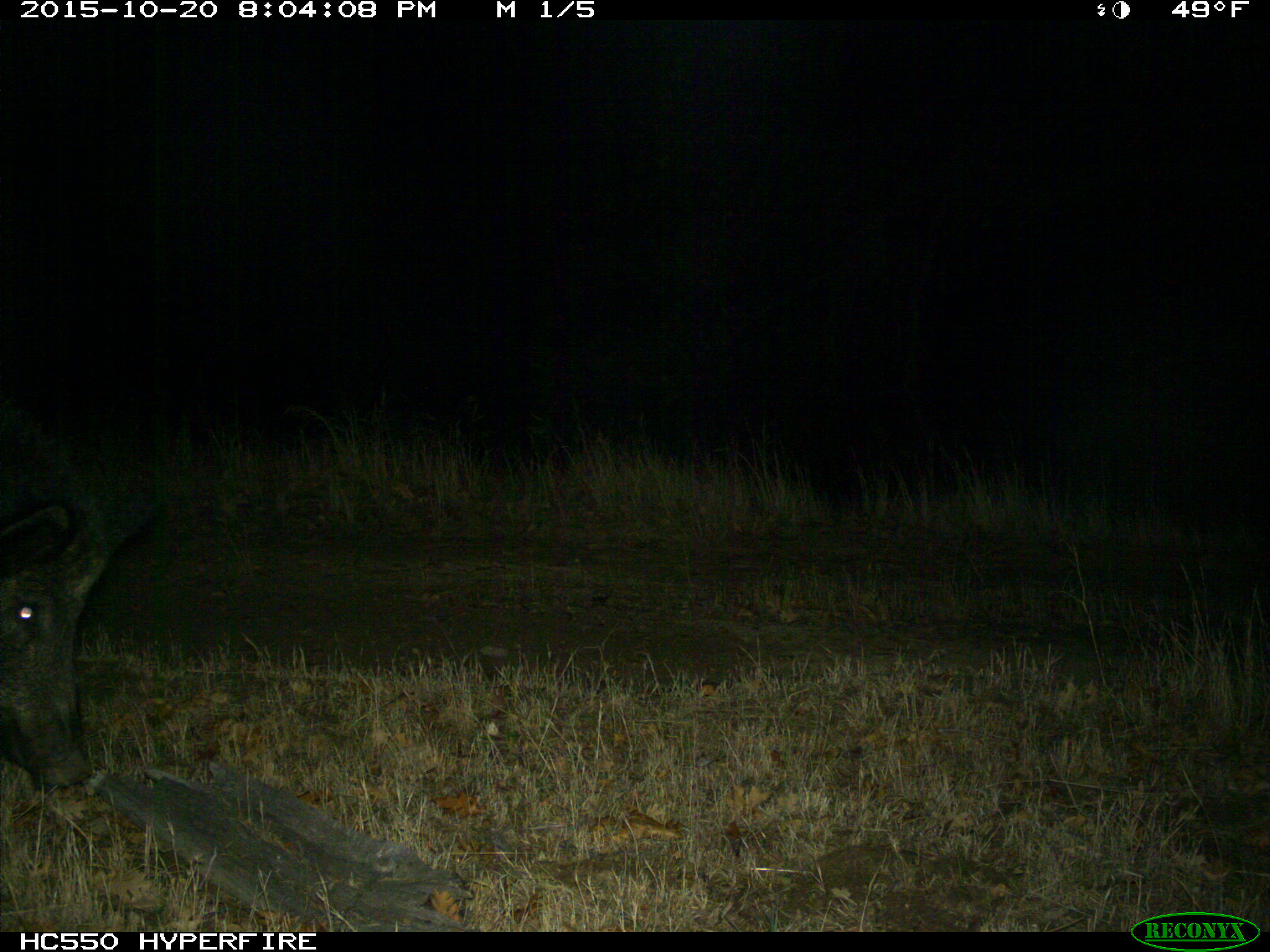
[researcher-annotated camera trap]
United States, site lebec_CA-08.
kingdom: Animalia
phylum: Chordata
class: Mammalia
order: Artiodactyla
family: Suidae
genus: Sus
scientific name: Sus scrofa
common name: wild boar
Sus scrofa (wild boar).